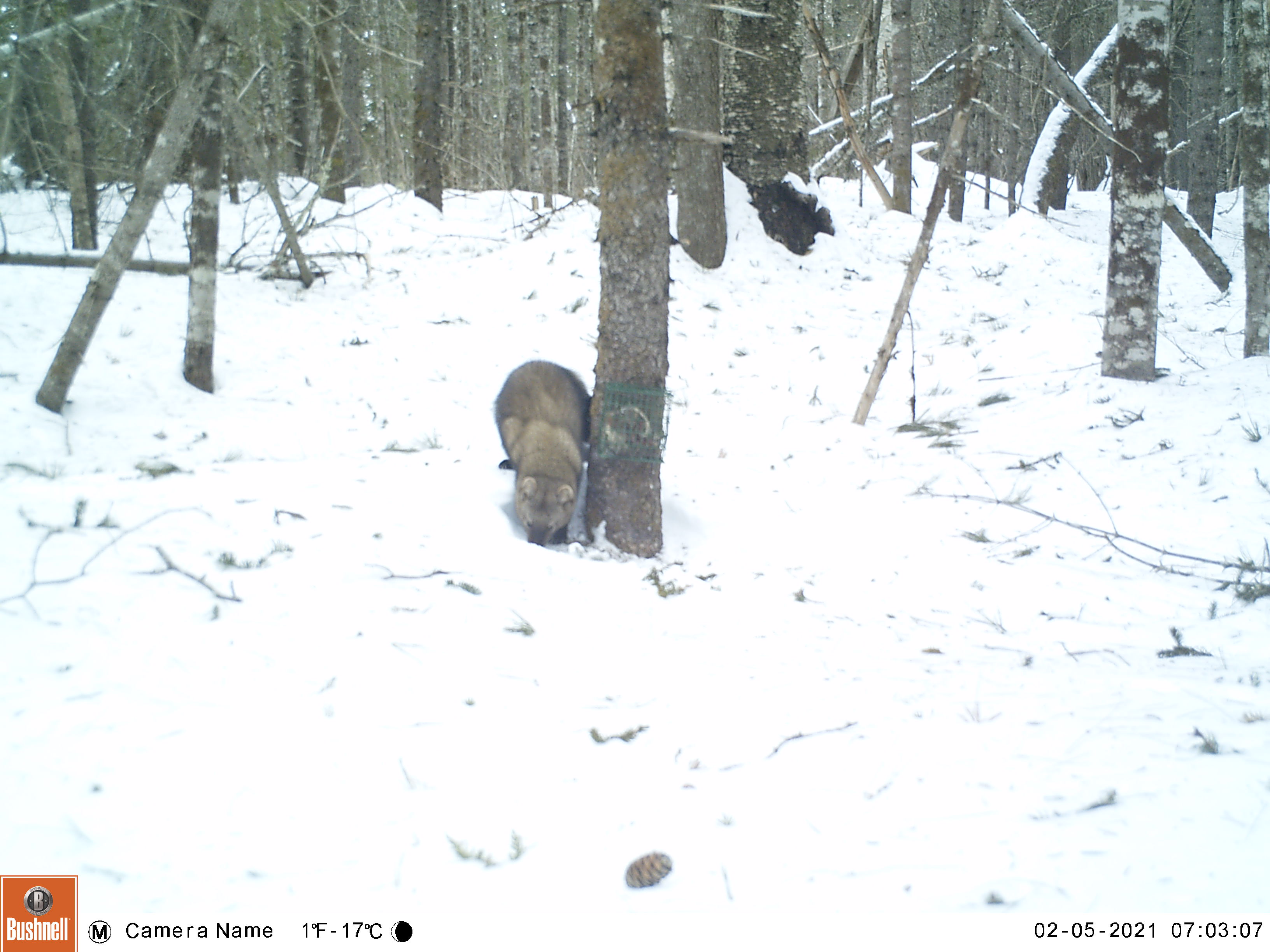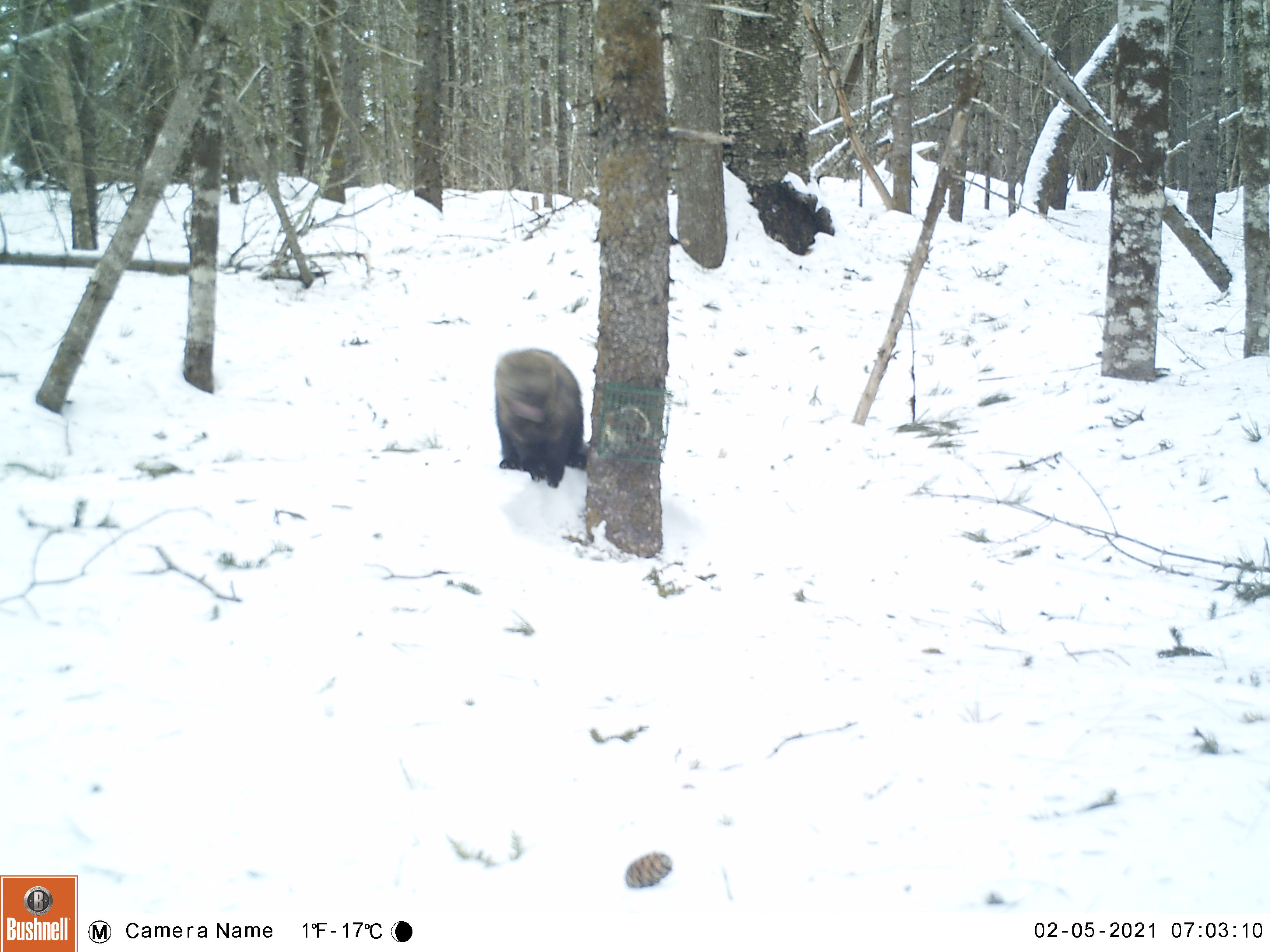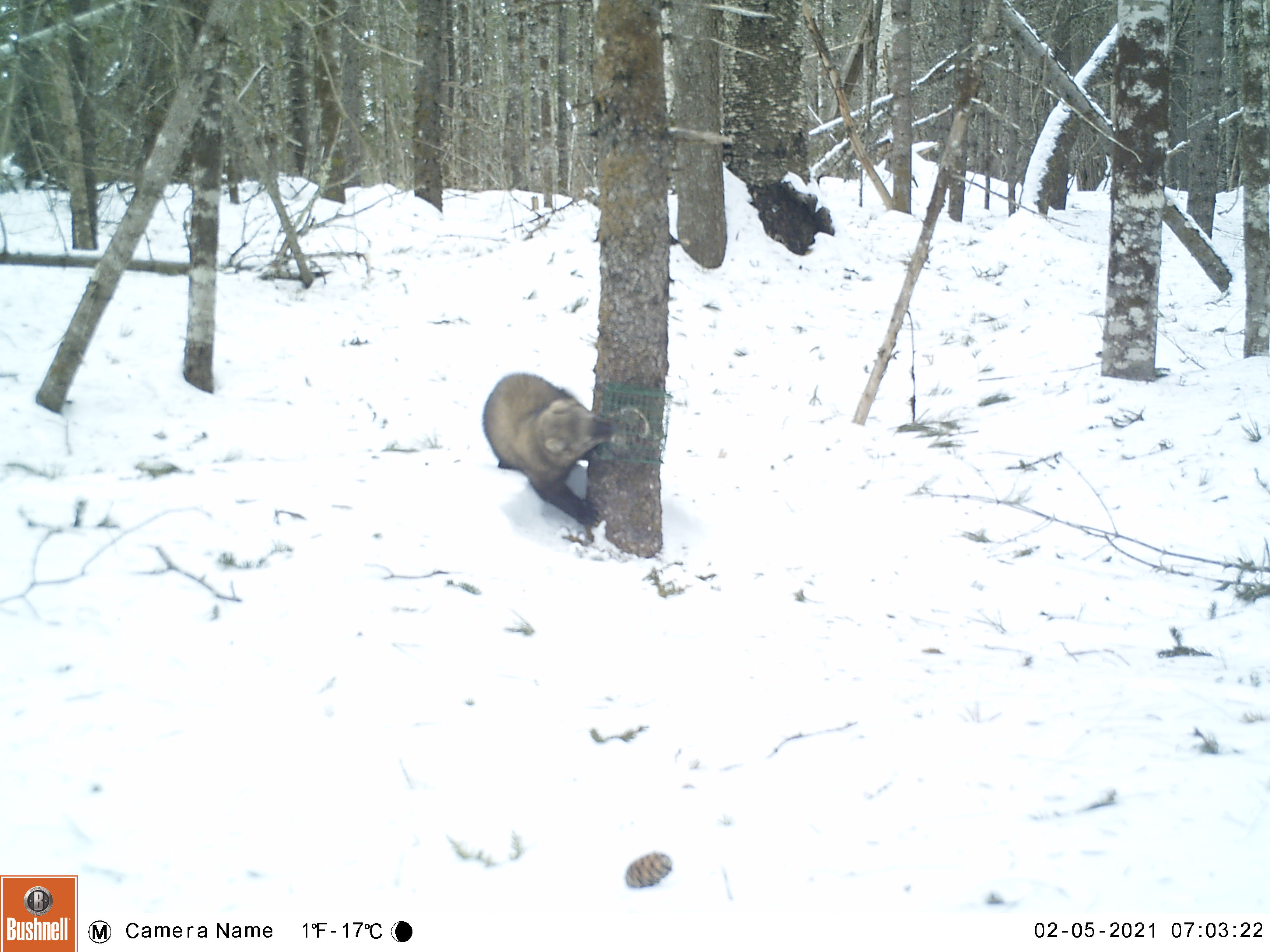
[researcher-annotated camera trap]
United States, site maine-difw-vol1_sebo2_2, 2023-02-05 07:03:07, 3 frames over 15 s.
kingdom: Animalia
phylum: Chordata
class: Mammalia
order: Carnivora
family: Mustelidae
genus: Pekania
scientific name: Pekania pennanti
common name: fisher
Fisher (Pekania pennanti).